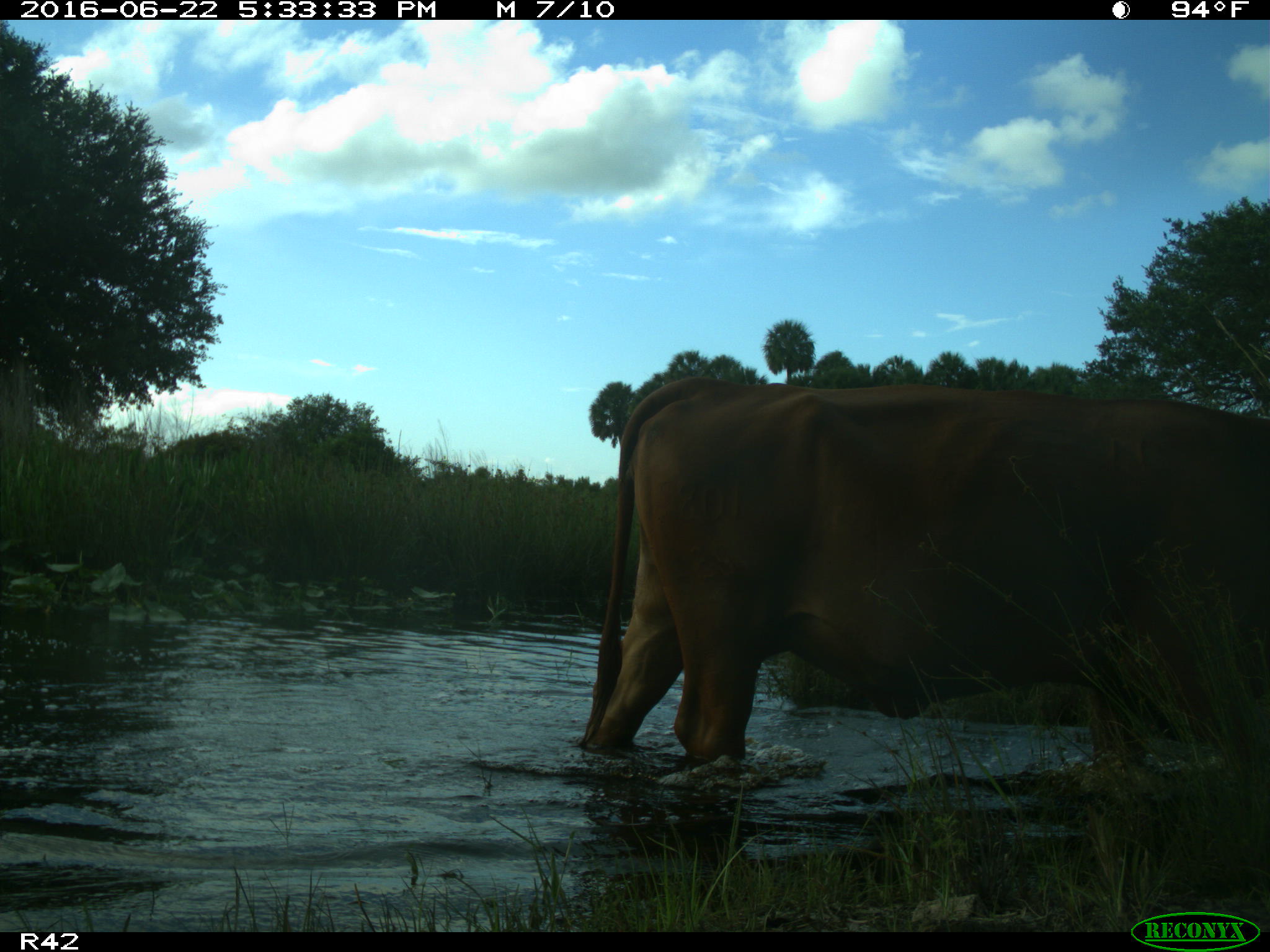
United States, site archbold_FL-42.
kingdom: Animalia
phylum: Chordata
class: Mammalia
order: Artiodactyla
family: Bovidae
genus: Bos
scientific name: Bos taurus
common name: domestic cow